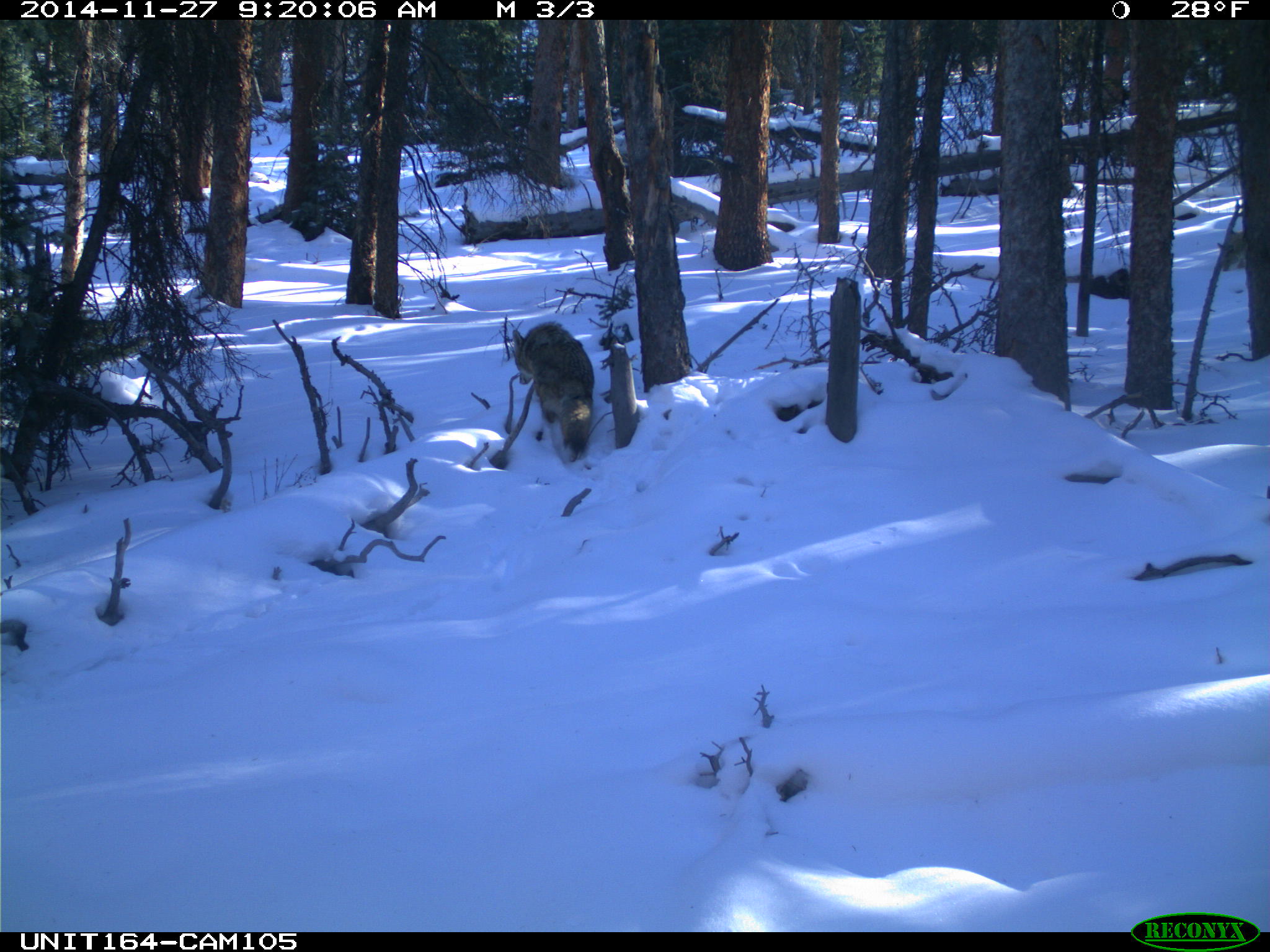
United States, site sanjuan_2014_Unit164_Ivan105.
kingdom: Animalia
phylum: Chordata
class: Mammalia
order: Carnivora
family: Canidae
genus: Canis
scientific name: Canis latrans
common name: coyote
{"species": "Canis latrans (coyote)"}